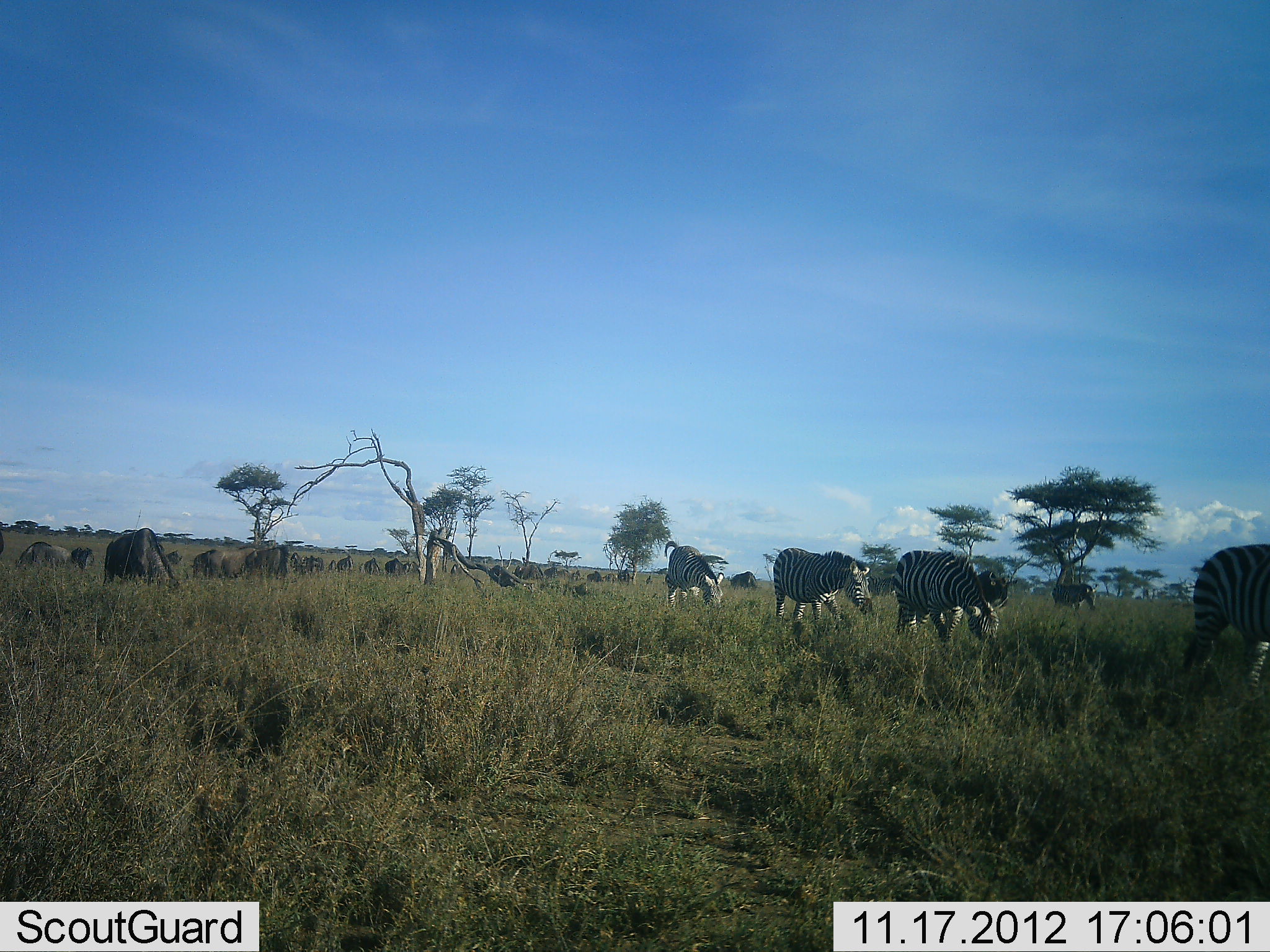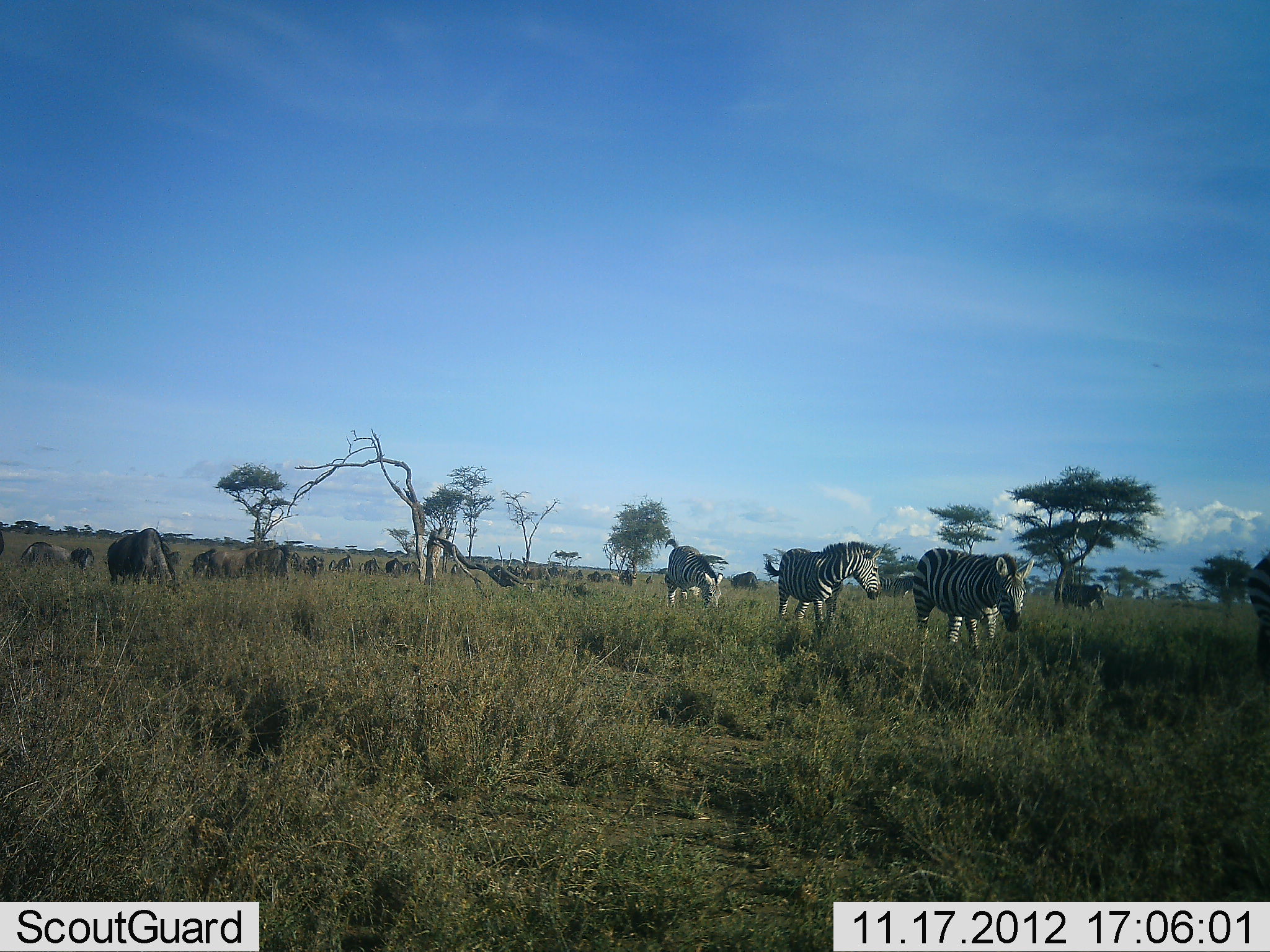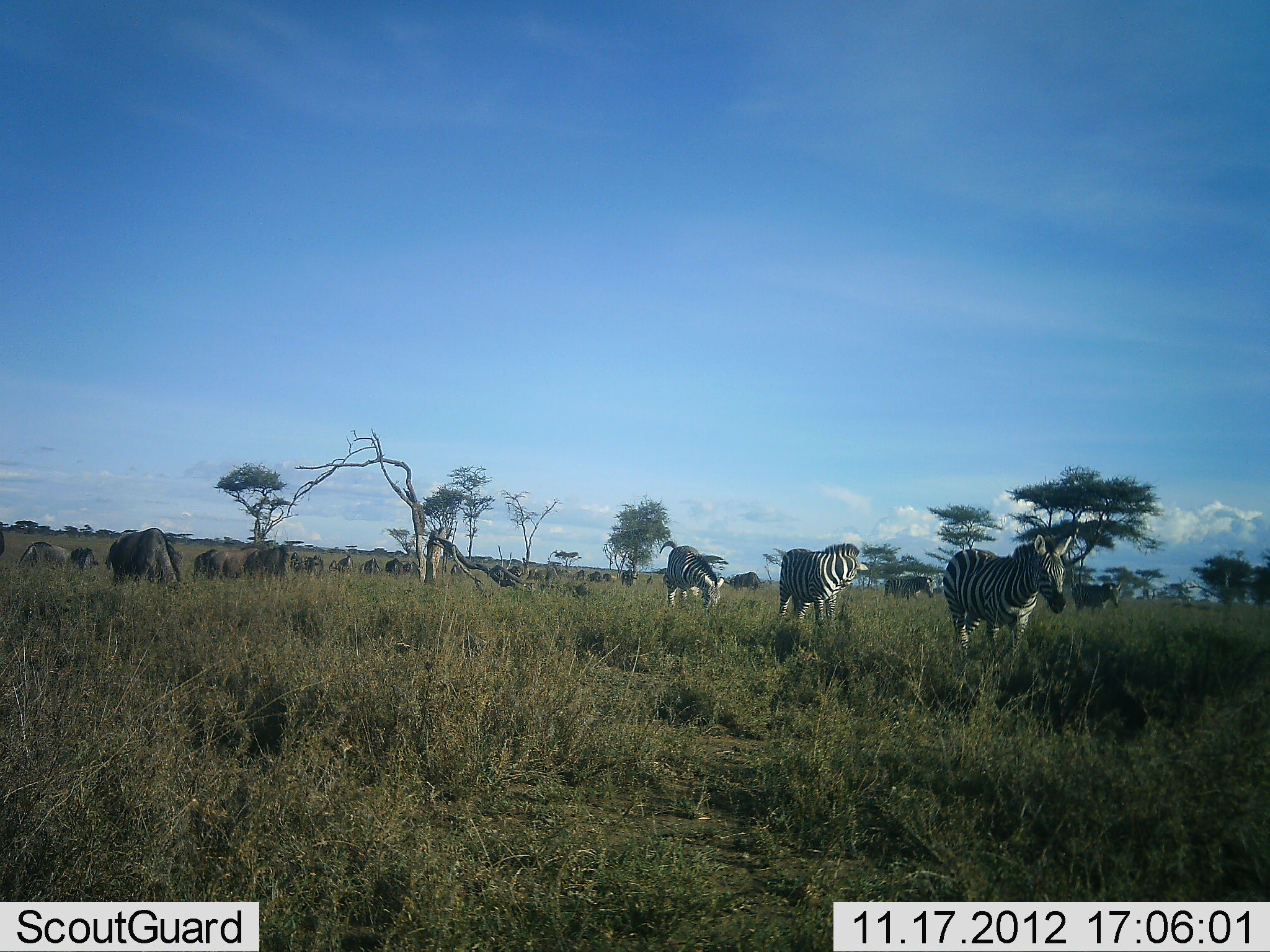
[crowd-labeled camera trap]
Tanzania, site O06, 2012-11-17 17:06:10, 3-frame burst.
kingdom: Animalia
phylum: Chordata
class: Mammalia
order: Artiodactyla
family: Bovidae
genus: Connochaetes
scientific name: Connochaetes taurinus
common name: blue wildebeest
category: wildebeest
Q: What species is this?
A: Wildebeest (blue wildebeest) (Connochaetes taurinus).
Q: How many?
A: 11-50.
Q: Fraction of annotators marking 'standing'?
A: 20%.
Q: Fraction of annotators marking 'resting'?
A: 0%.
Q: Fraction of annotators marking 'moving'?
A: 30%.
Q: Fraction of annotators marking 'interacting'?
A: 0%.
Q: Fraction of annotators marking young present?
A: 0%.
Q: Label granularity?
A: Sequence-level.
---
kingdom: Animalia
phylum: Chordata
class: Mammalia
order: Perissodactyla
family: Equidae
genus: Equus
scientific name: Equus quagga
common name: plains zebra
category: zebra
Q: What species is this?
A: Zebra (plains zebra) (Equus quagga).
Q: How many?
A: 5.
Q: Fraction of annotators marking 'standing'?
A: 8%.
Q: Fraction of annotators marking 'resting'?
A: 0%.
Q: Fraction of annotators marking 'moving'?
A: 100%.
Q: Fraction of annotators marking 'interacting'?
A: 0%.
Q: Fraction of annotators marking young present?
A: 0%.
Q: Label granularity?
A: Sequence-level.